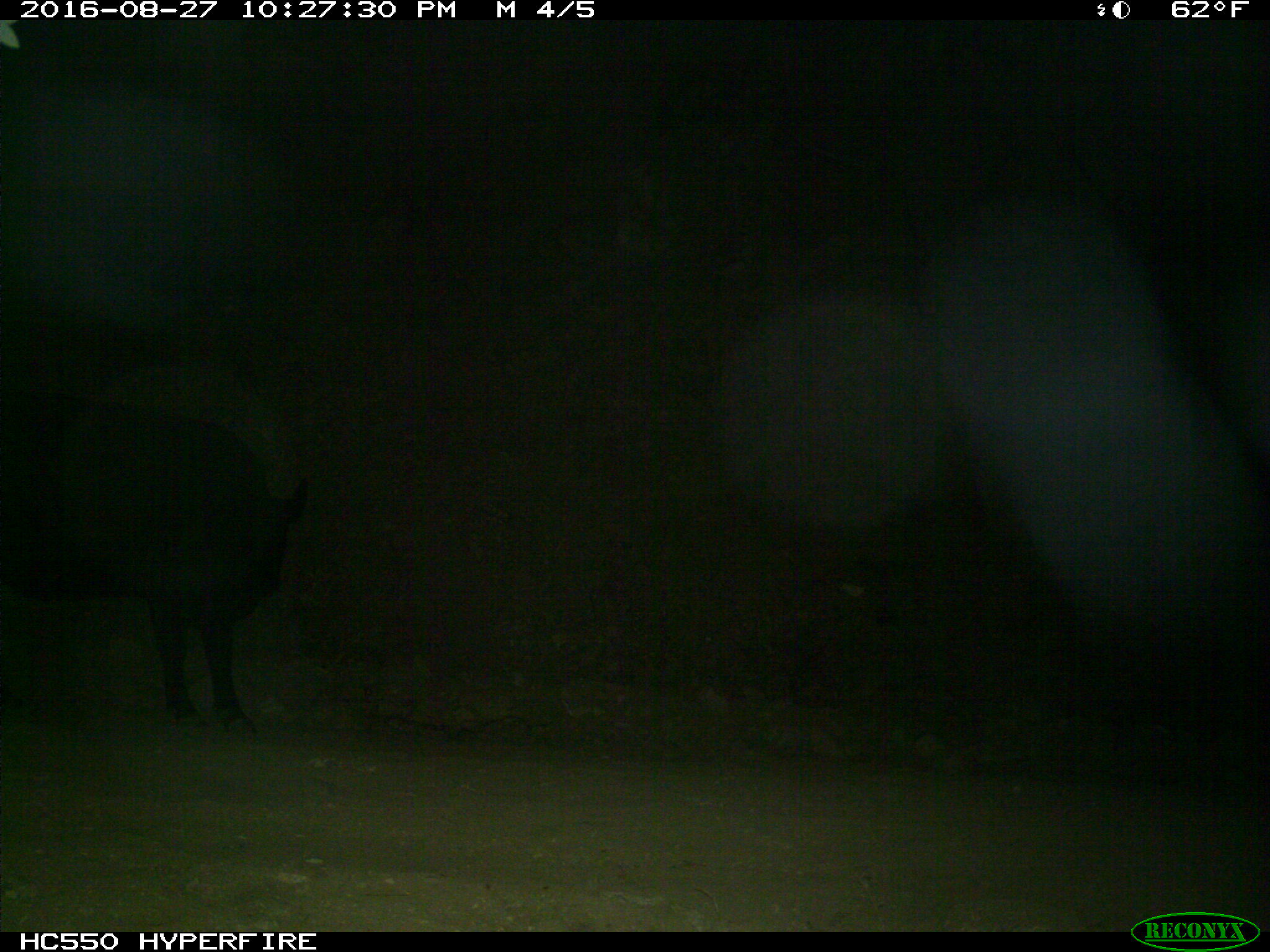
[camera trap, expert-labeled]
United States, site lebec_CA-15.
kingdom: Animalia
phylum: Chordata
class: Mammalia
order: Artiodactyla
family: Bovidae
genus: Bos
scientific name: Bos taurus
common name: domestic cow